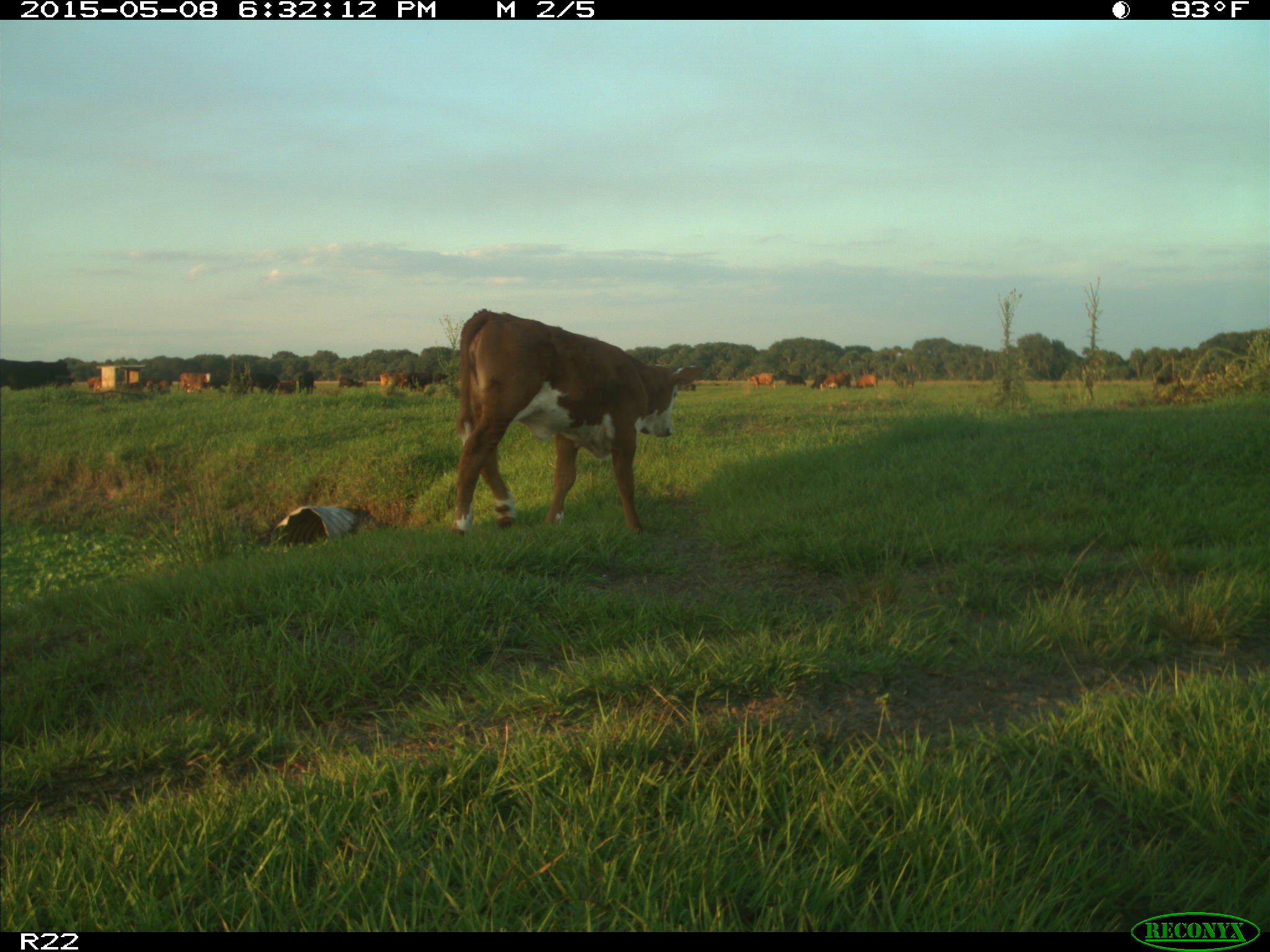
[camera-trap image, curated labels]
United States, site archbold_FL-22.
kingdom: Animalia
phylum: Chordata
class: Mammalia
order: Artiodactyla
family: Bovidae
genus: Bos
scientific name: Bos taurus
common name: domestic cow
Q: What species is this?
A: Bos taurus (domestic cow).